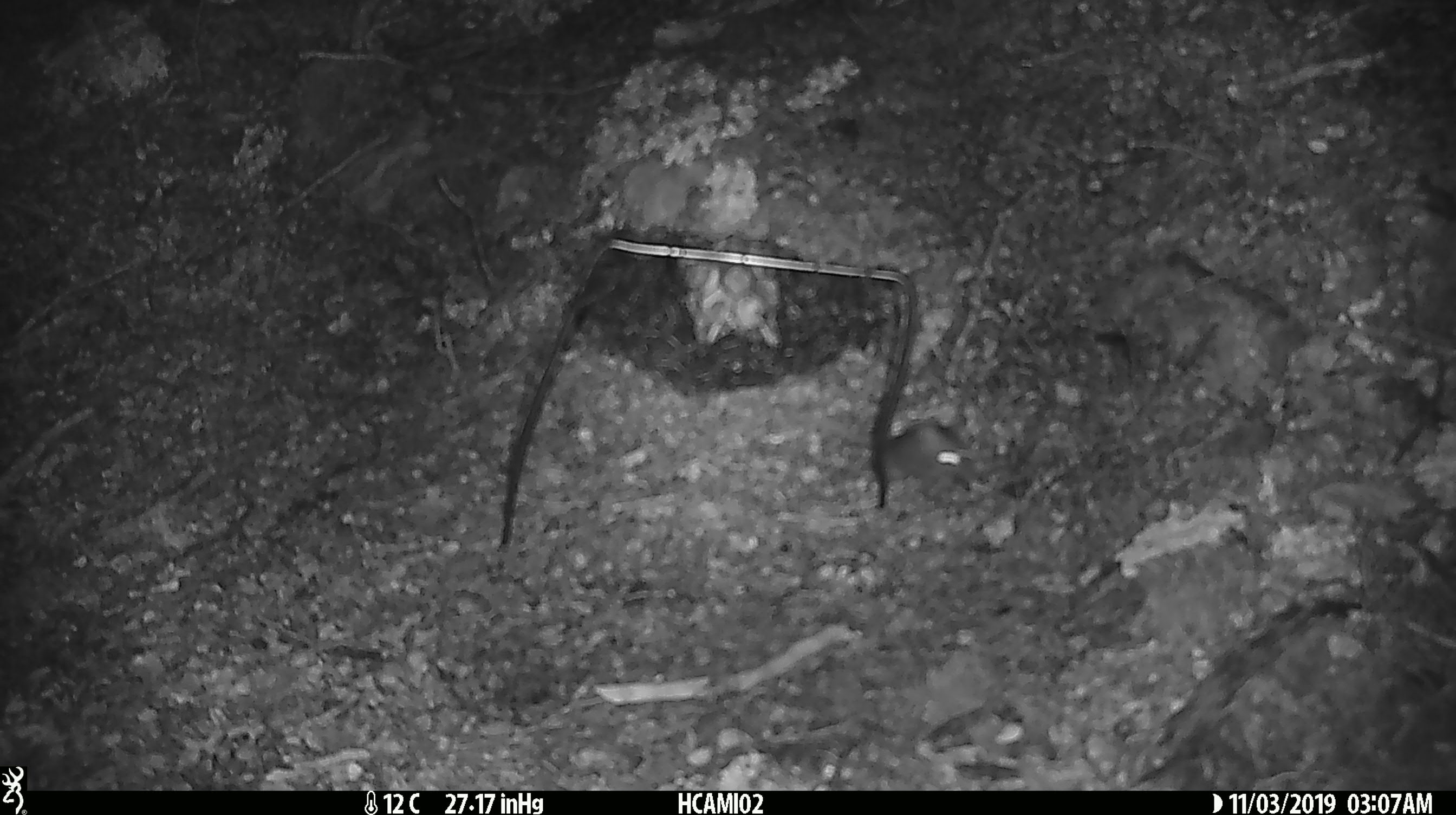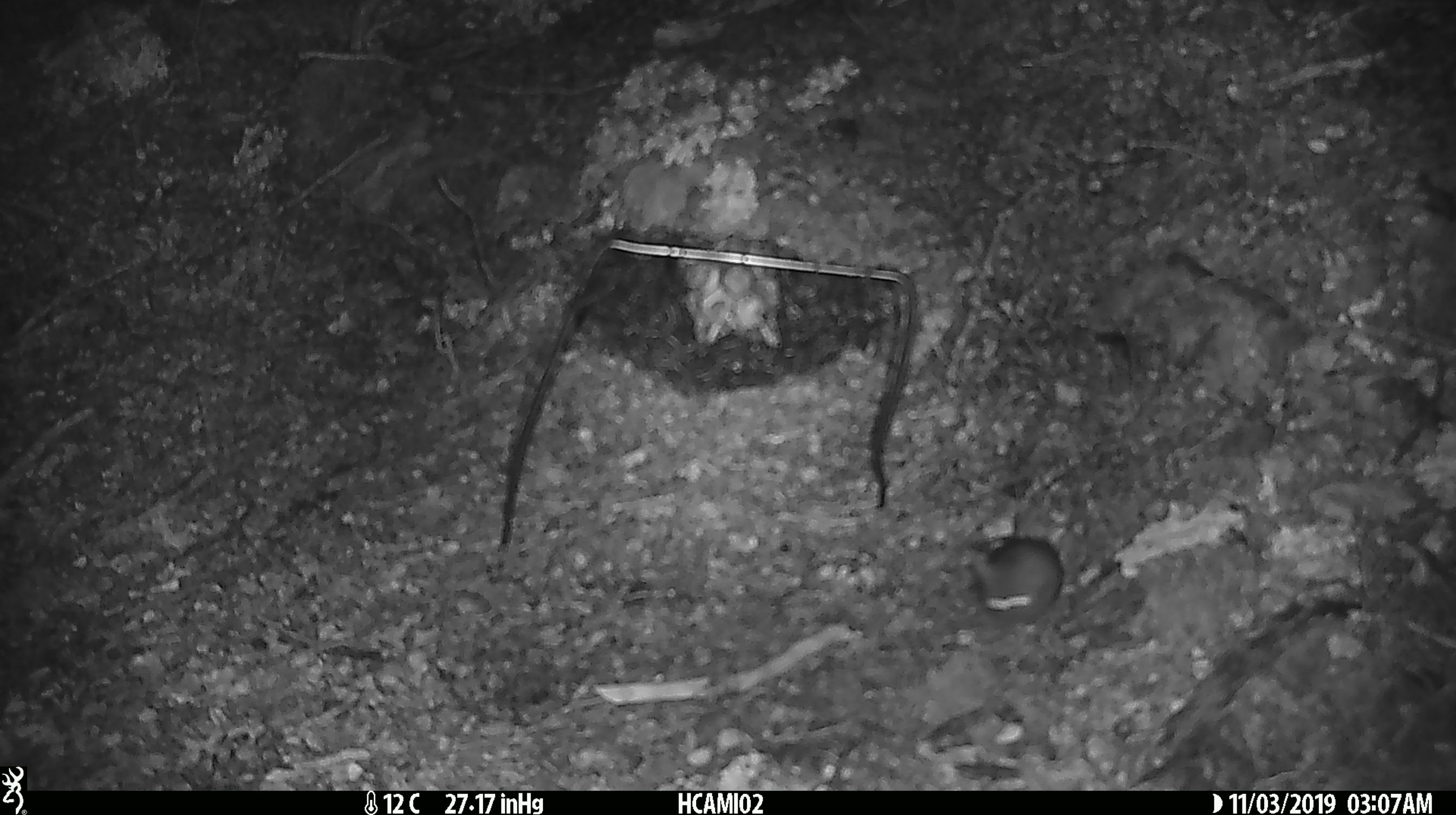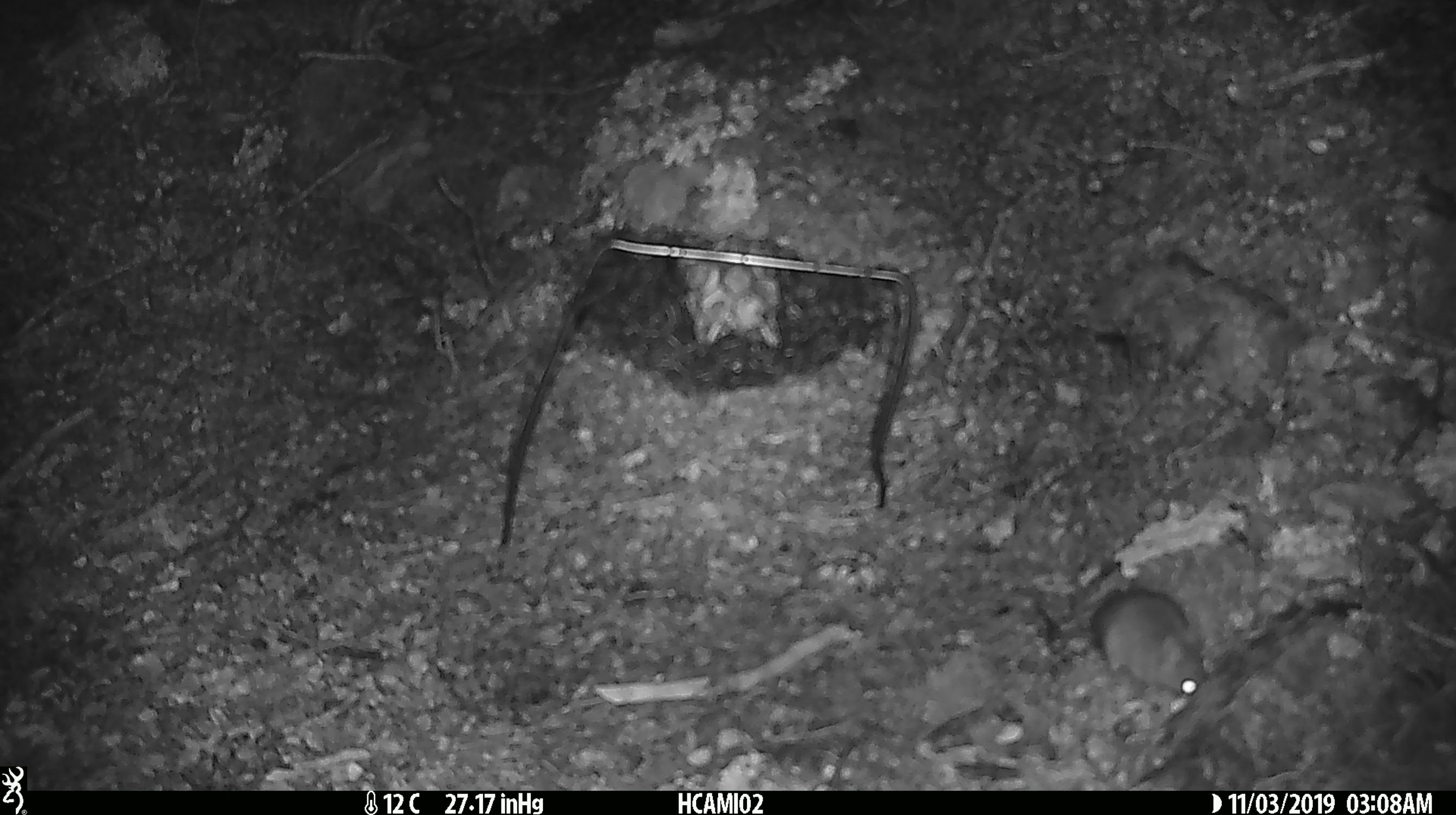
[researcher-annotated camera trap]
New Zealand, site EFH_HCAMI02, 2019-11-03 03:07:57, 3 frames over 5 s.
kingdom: Animalia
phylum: Chordata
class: Mammalia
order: Rodentia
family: Muridae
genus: Mus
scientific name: Mus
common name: mouse